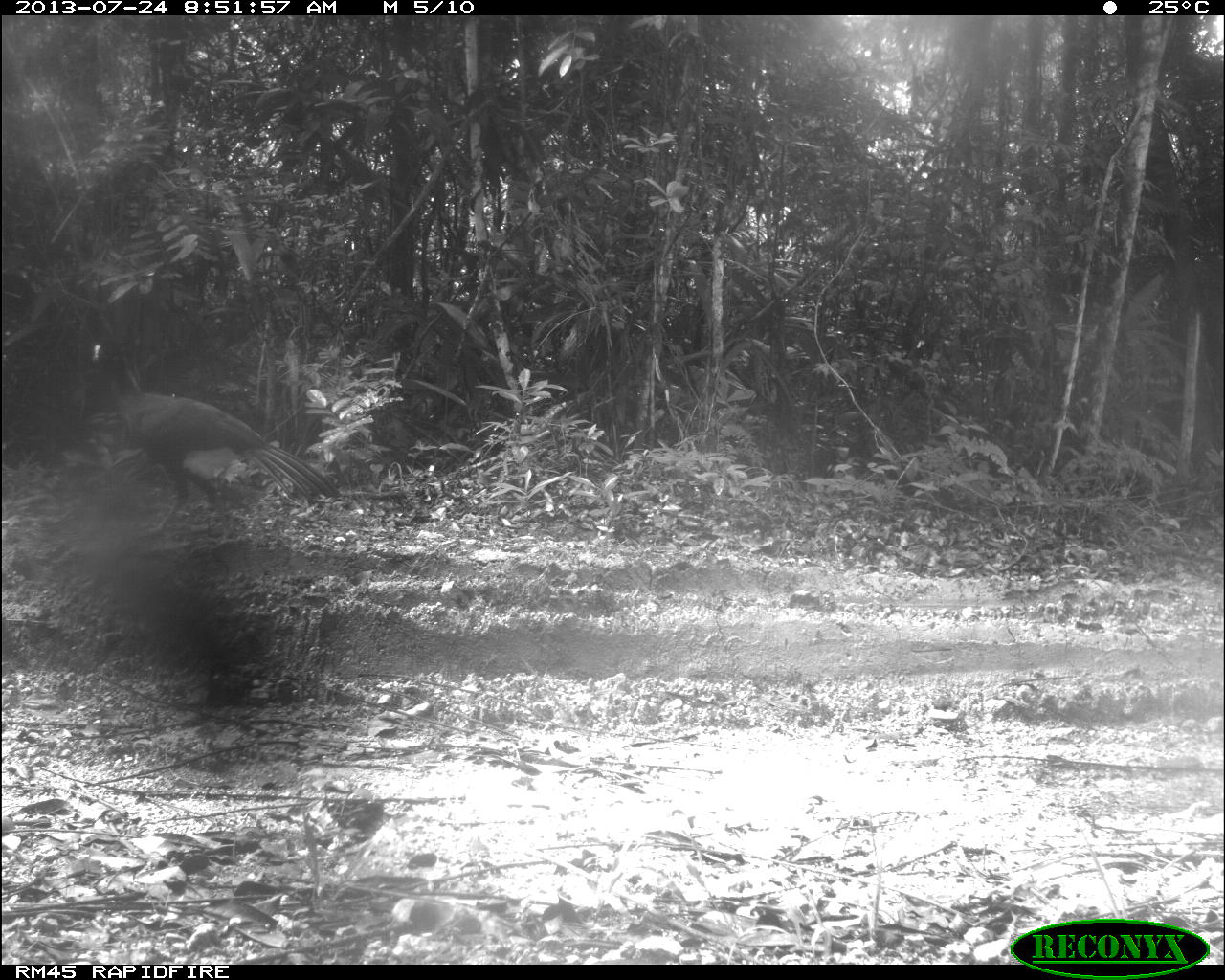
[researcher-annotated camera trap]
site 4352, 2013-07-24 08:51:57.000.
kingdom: Animalia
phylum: Chordata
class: Aves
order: Galliformes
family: Cracidae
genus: Crax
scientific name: Crax rubra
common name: great curassow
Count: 1.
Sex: male.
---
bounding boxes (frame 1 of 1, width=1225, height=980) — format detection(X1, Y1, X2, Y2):
crax rubra: detection(88, 339, 343, 538)